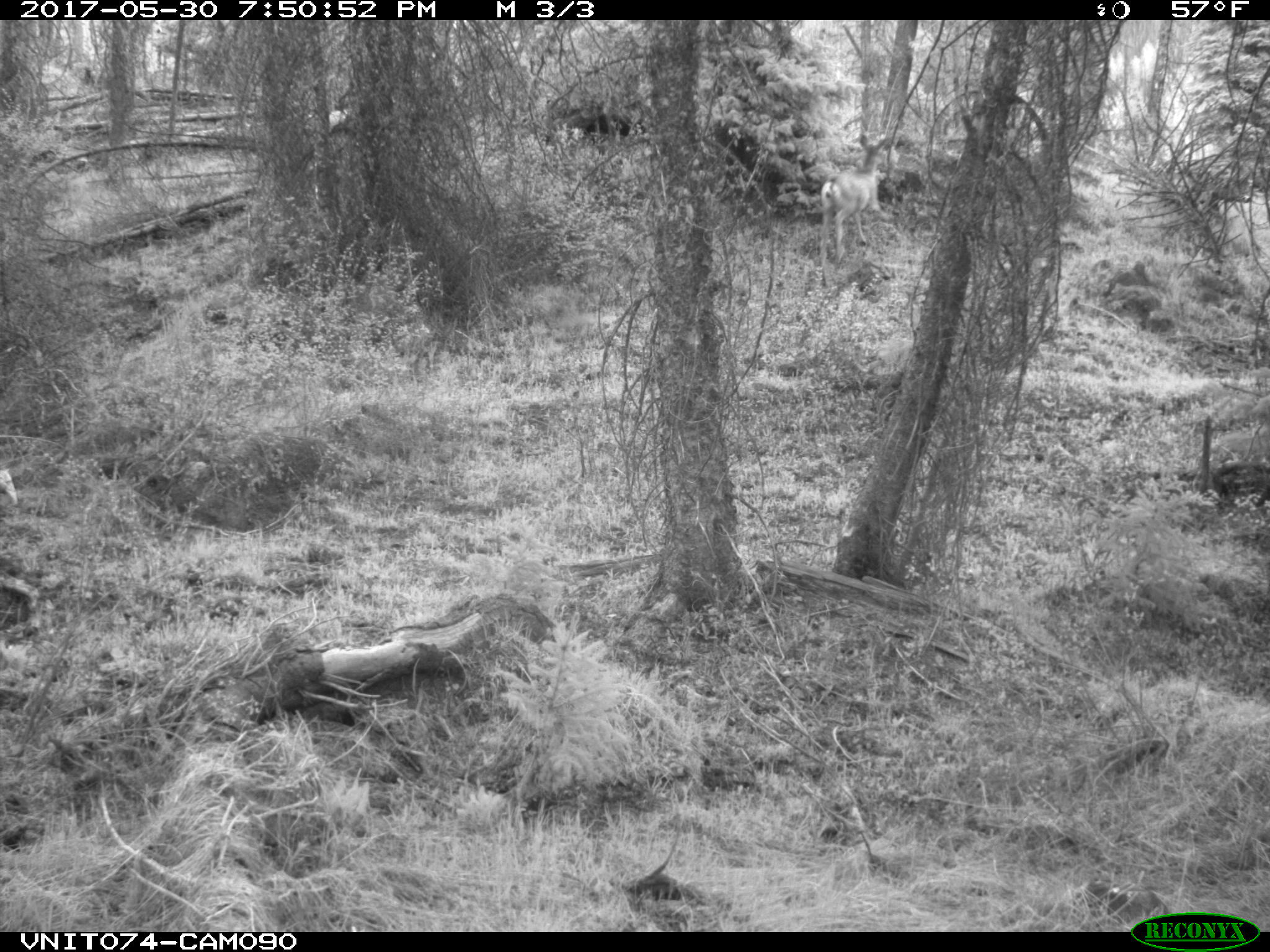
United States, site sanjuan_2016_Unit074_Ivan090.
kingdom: Animalia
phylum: Chordata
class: Mammalia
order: Artiodactyla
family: Cervidae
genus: Odocoileus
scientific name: Odocoileus hemionus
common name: mule deer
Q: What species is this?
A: Odocoileus hemionus (mule deer).